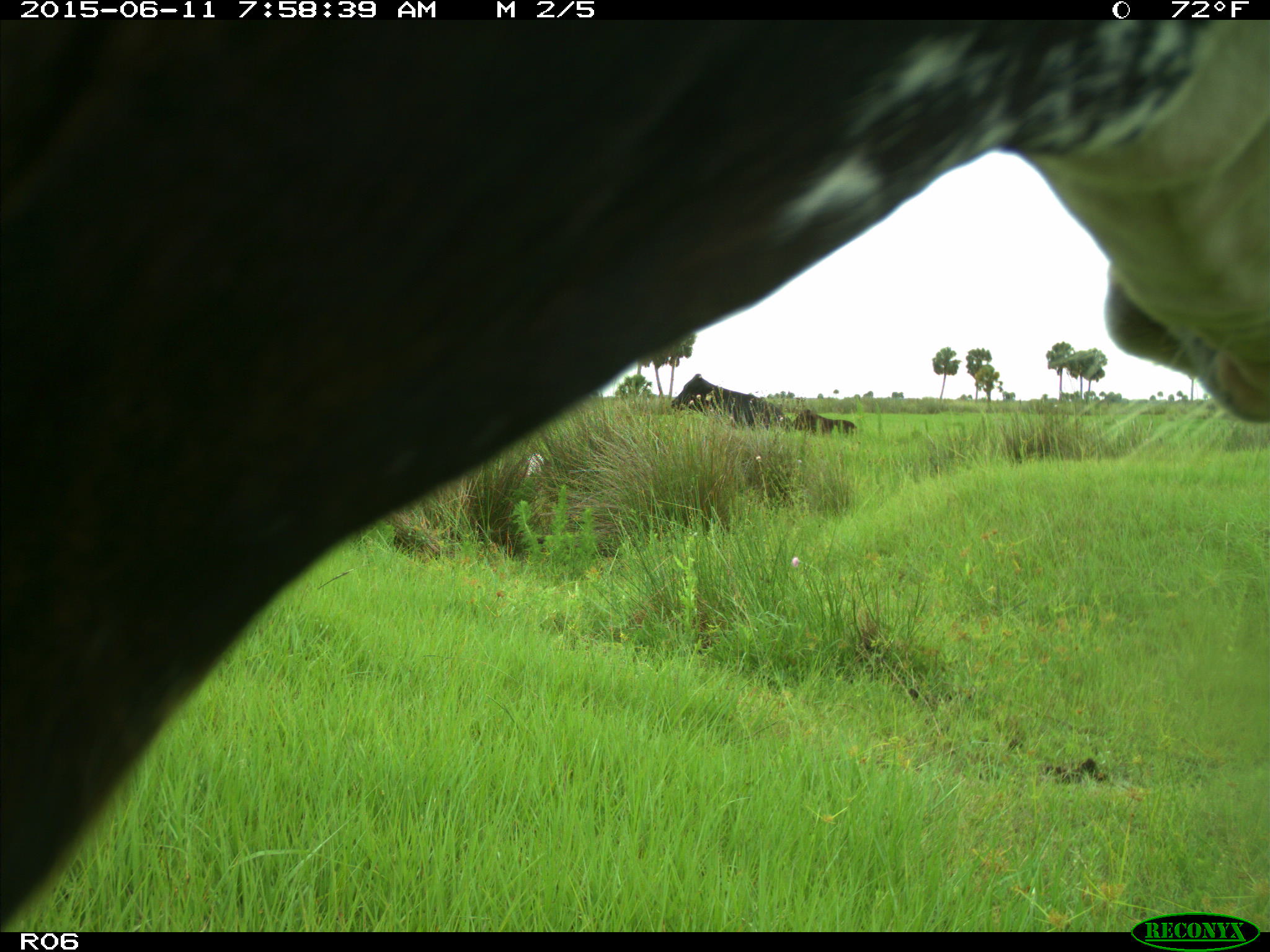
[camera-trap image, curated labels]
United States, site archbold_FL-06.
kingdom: Animalia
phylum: Chordata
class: Mammalia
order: Artiodactyla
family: Bovidae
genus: Bos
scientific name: Bos taurus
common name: domestic cow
Bos taurus (domestic cow).